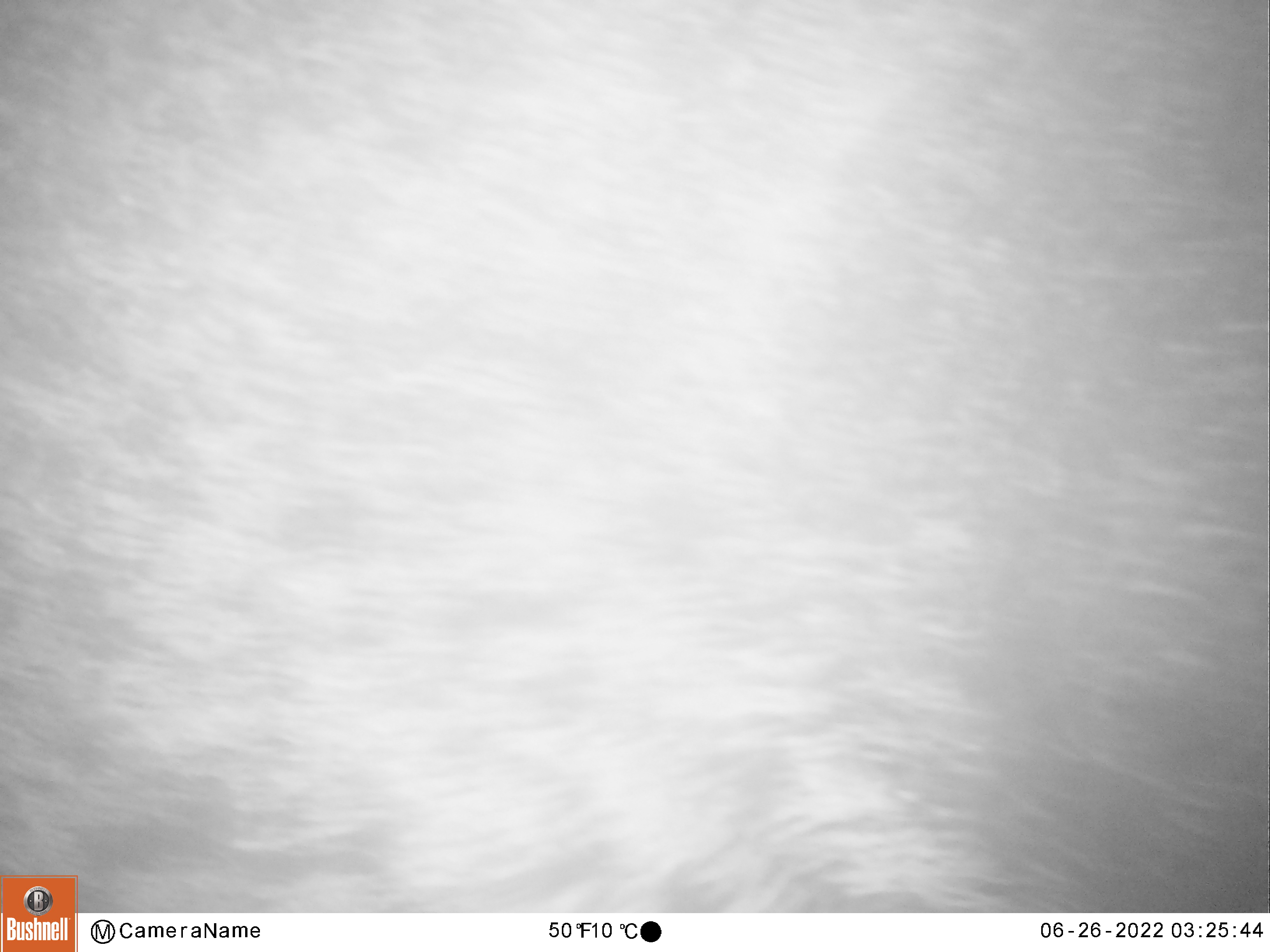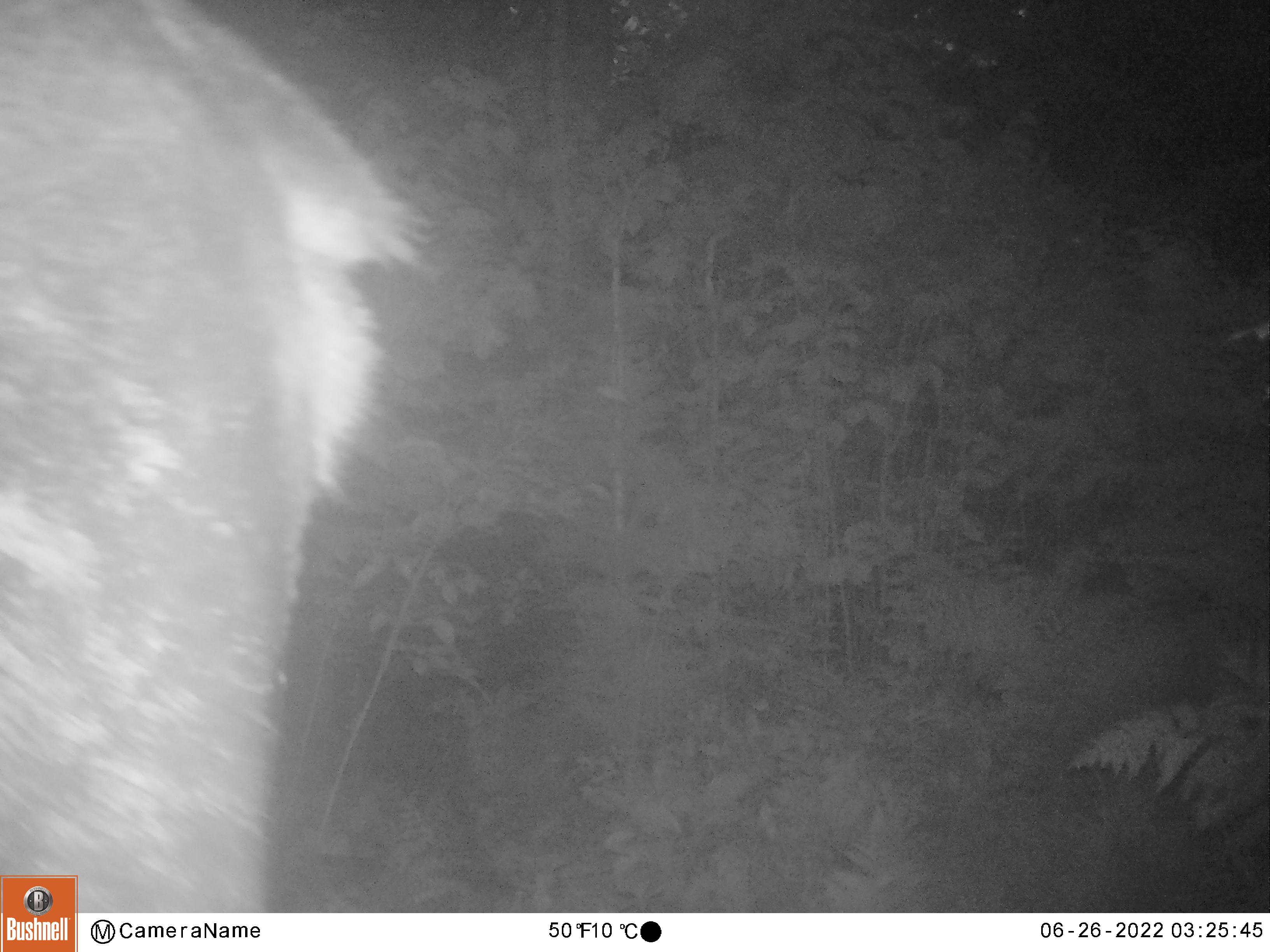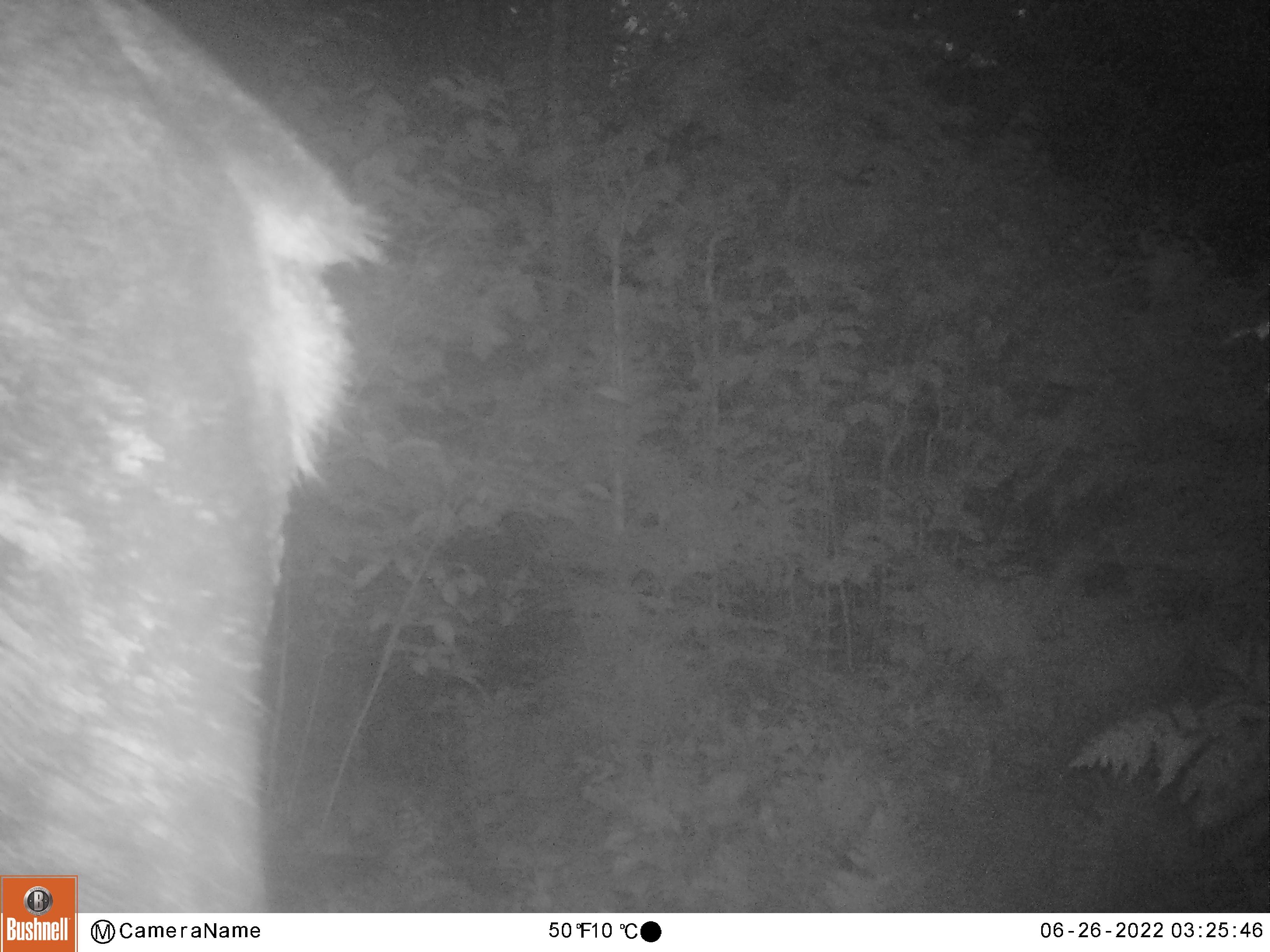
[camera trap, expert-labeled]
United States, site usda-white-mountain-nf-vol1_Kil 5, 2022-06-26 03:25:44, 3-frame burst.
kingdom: Animalia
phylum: Chordata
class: Mammalia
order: Artiodactyla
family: Cervidae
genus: Alces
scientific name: Alces alces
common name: moose